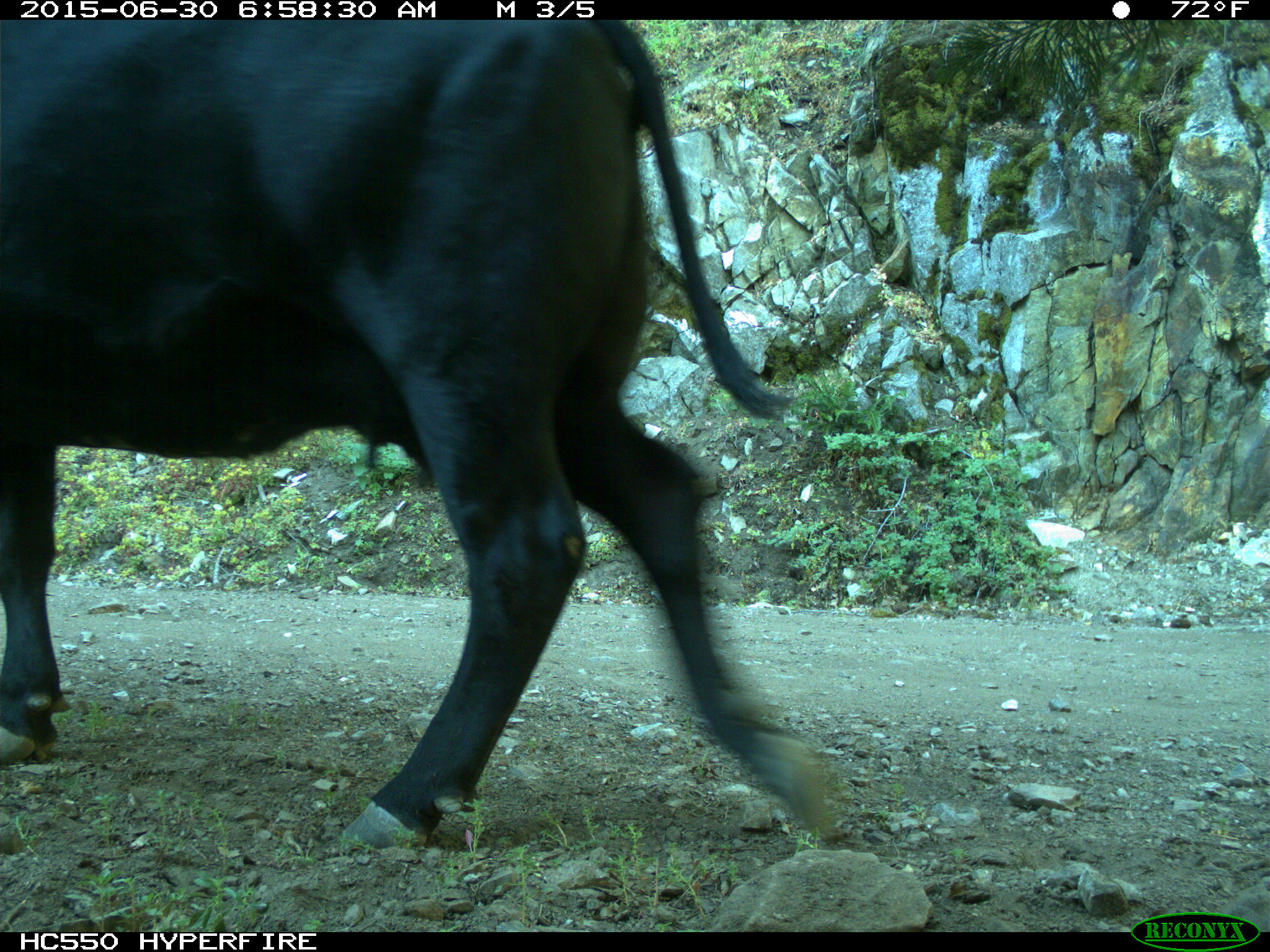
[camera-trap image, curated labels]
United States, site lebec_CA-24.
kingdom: Animalia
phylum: Chordata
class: Mammalia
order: Artiodactyla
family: Bovidae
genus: Bos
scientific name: Bos taurus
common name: domestic cow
Bos taurus (domestic cow).